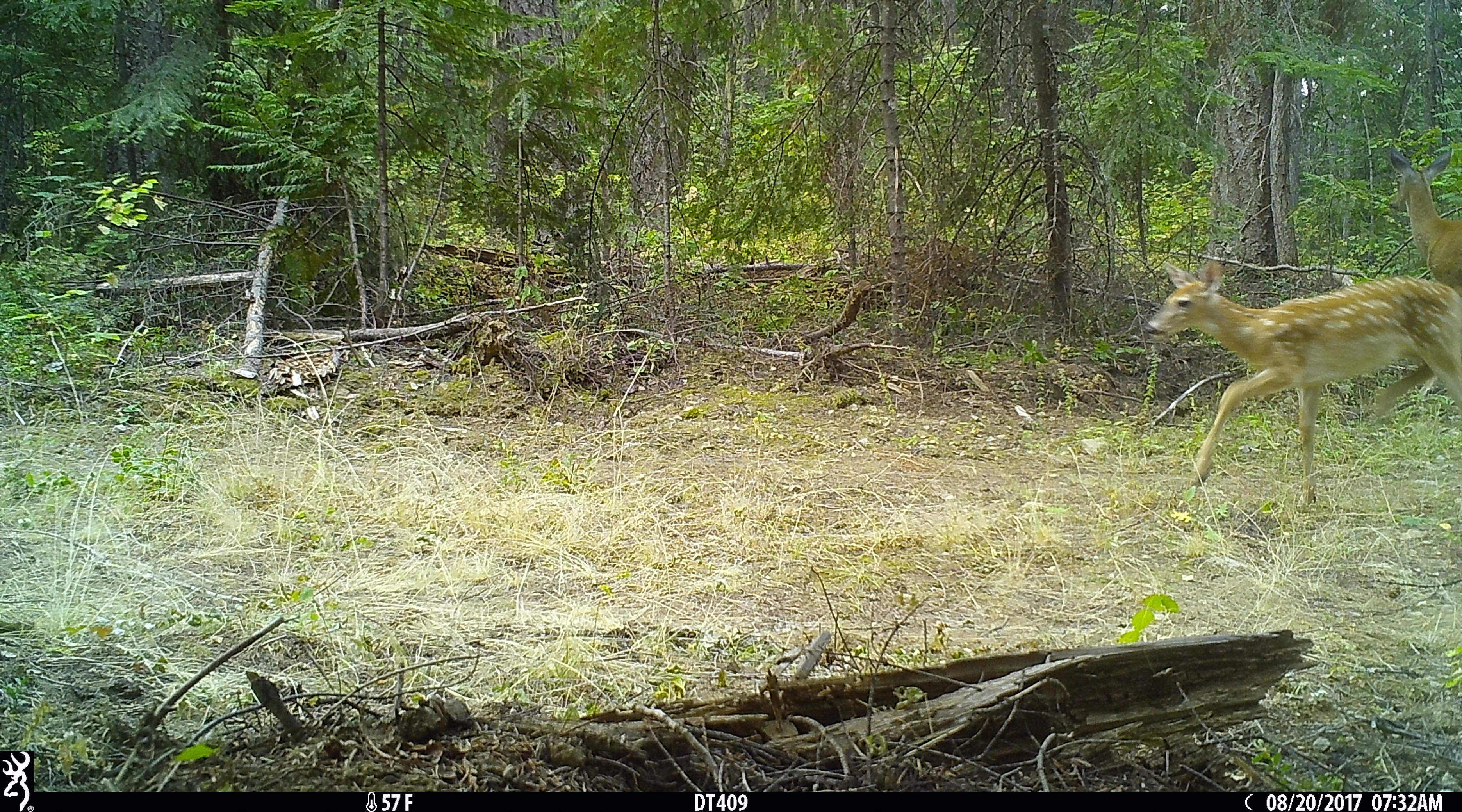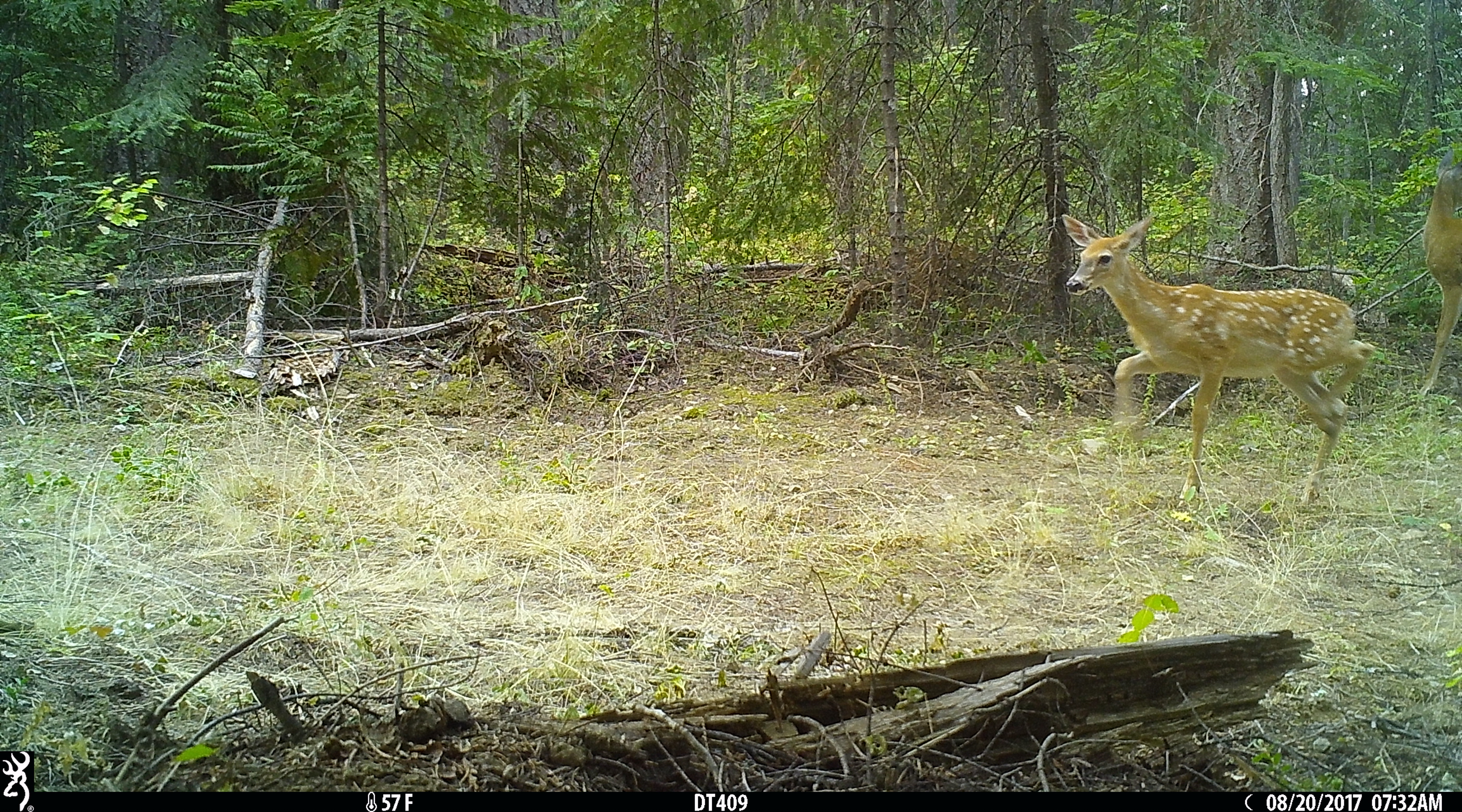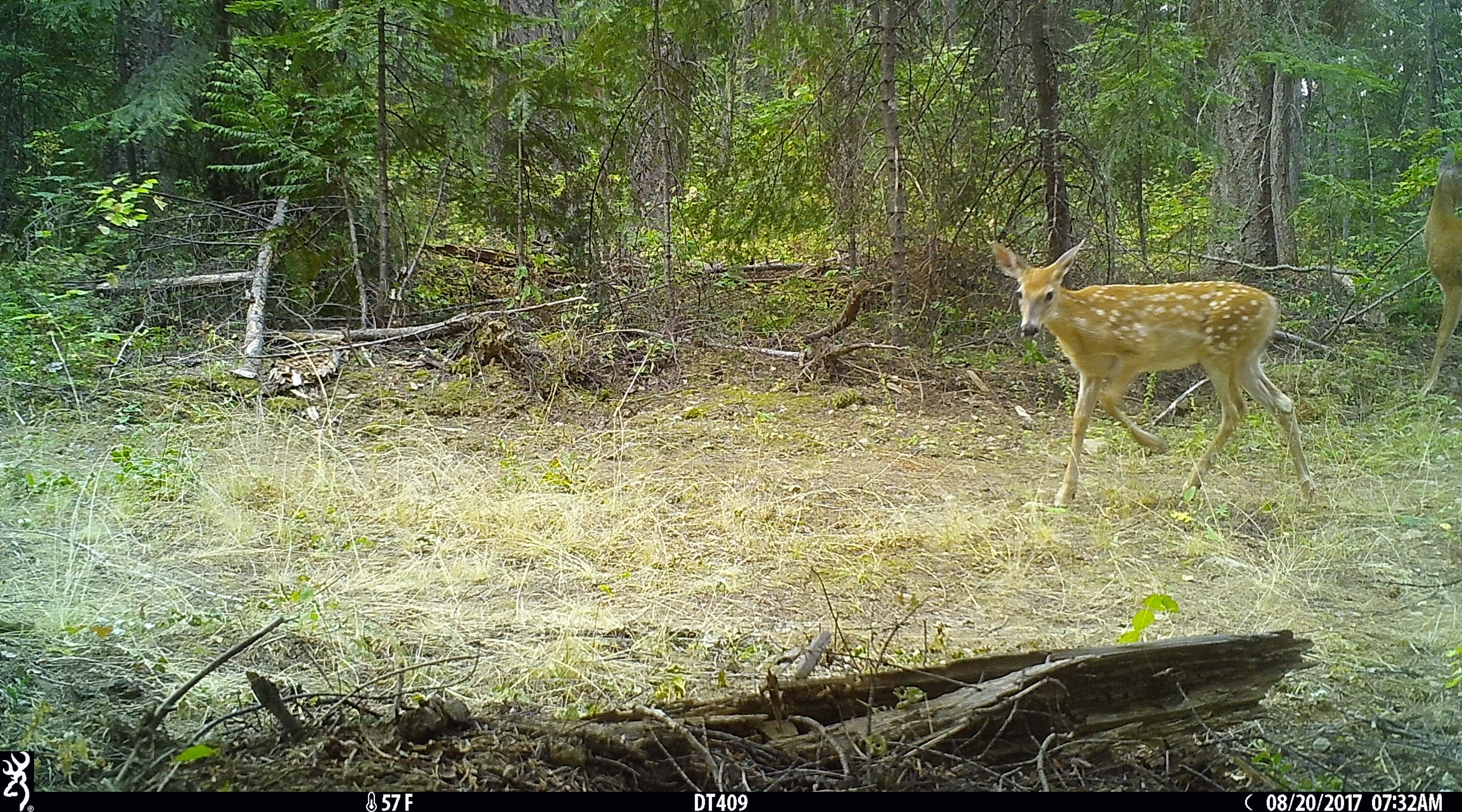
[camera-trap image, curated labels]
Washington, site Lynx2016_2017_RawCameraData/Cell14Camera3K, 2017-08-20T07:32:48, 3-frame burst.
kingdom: Animalia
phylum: Chordata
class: Mammalia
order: Artiodactyla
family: Cervidae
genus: Odocoileus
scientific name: Odocoileus virginianus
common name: white-tailed deer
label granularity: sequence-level